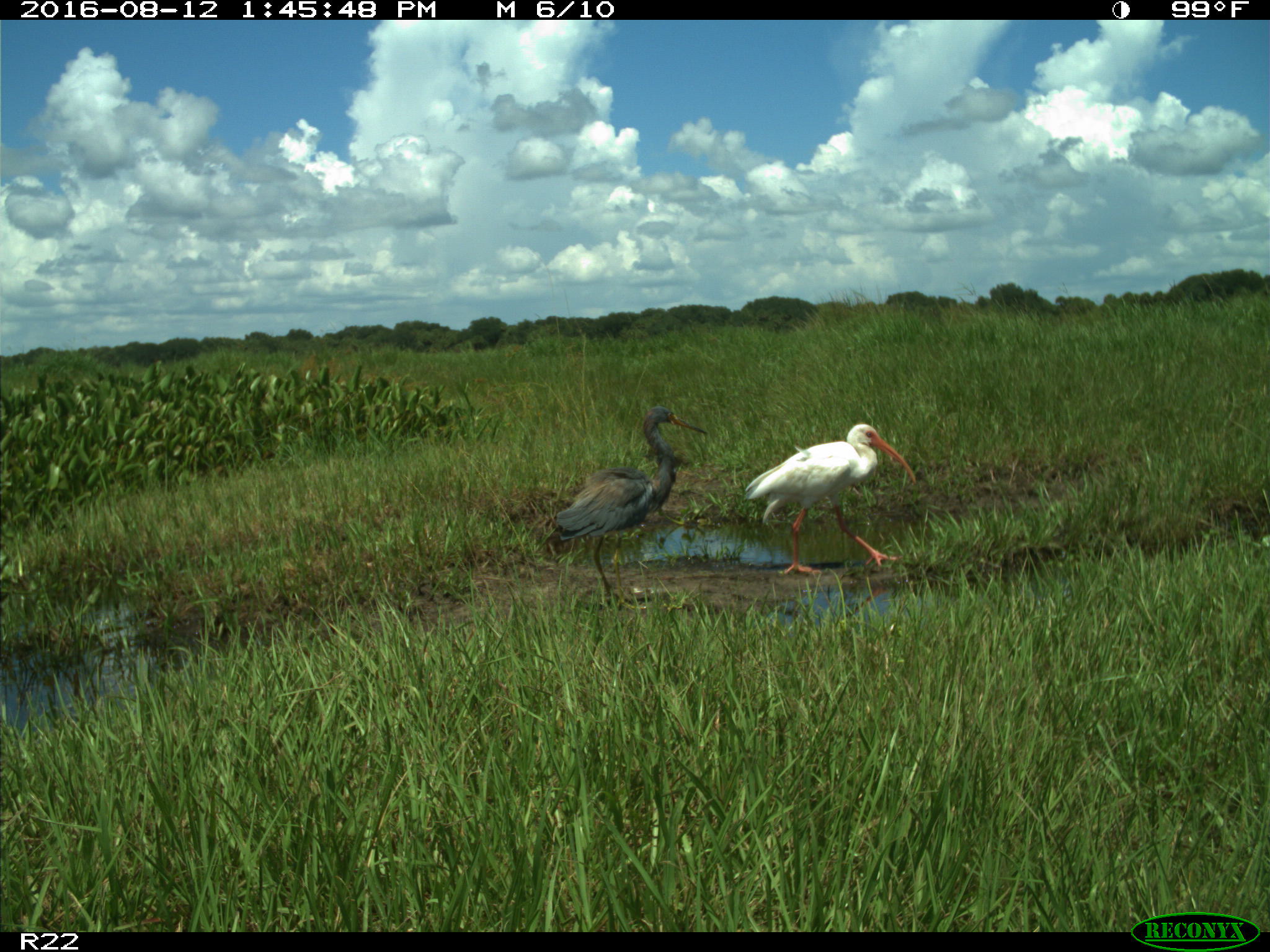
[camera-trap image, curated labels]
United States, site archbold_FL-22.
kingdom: Animalia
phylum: Chordata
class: Aves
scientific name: Aves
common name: birds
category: unidentified bird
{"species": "unidentified bird (birds) (Aves)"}